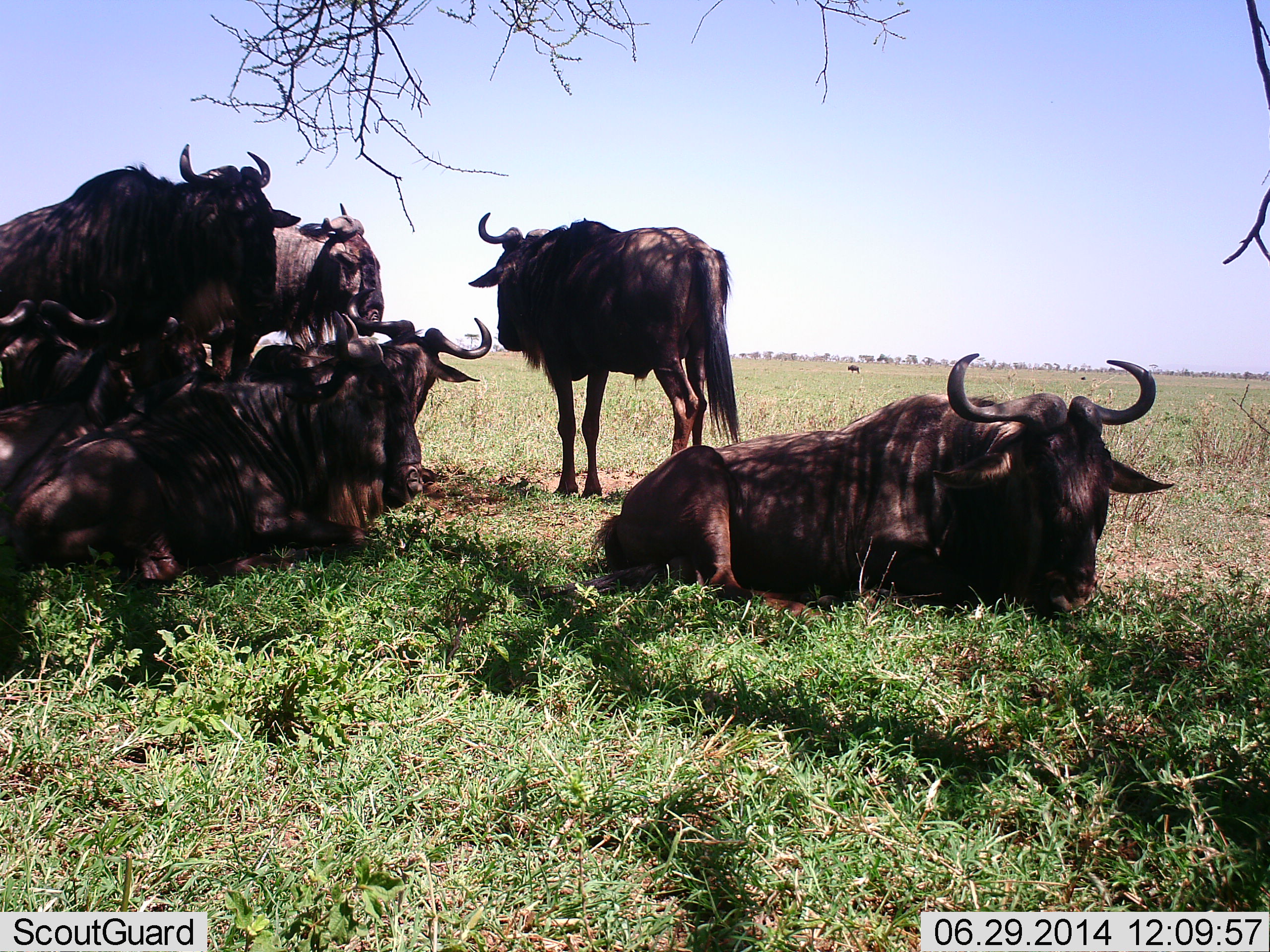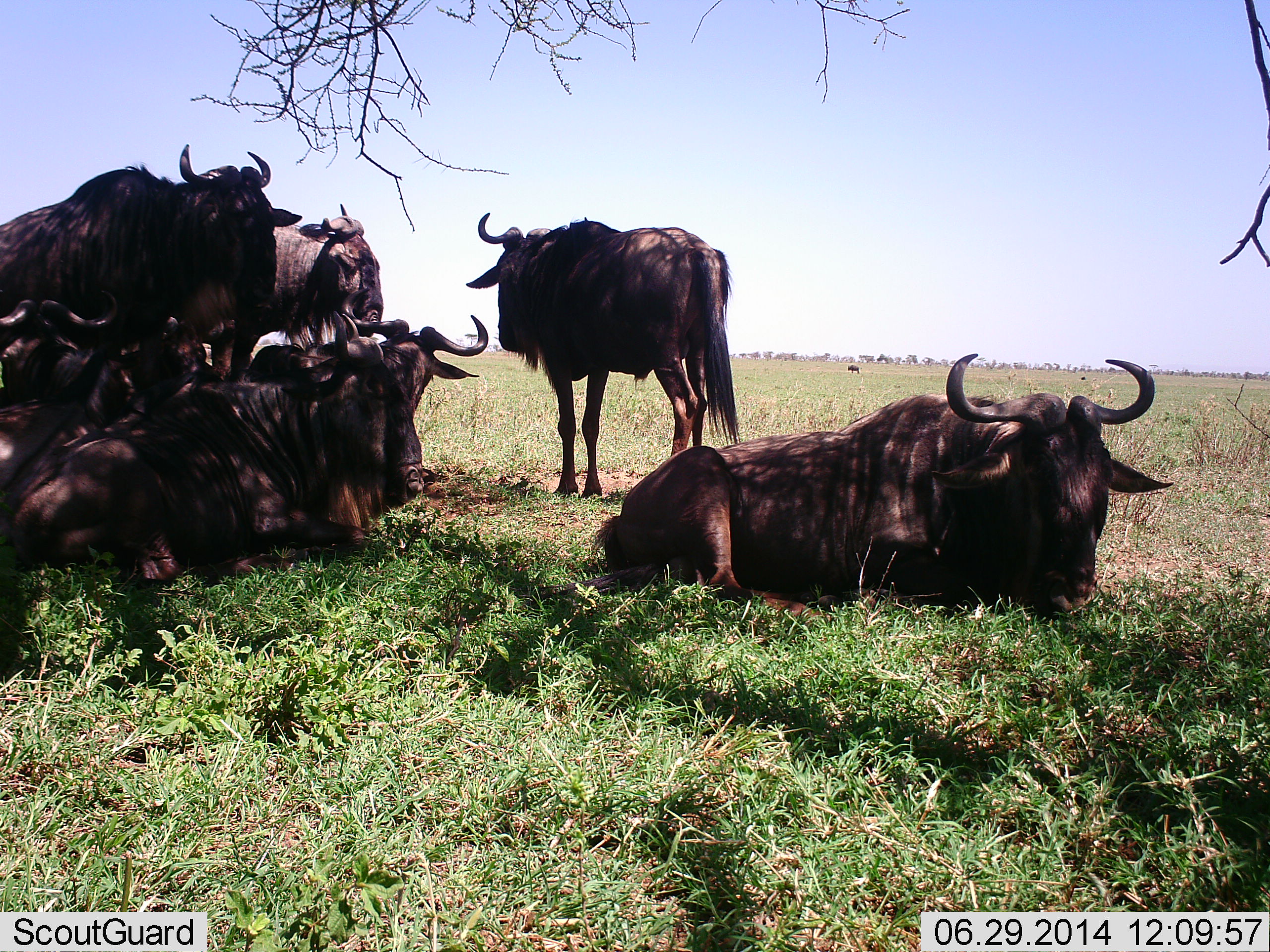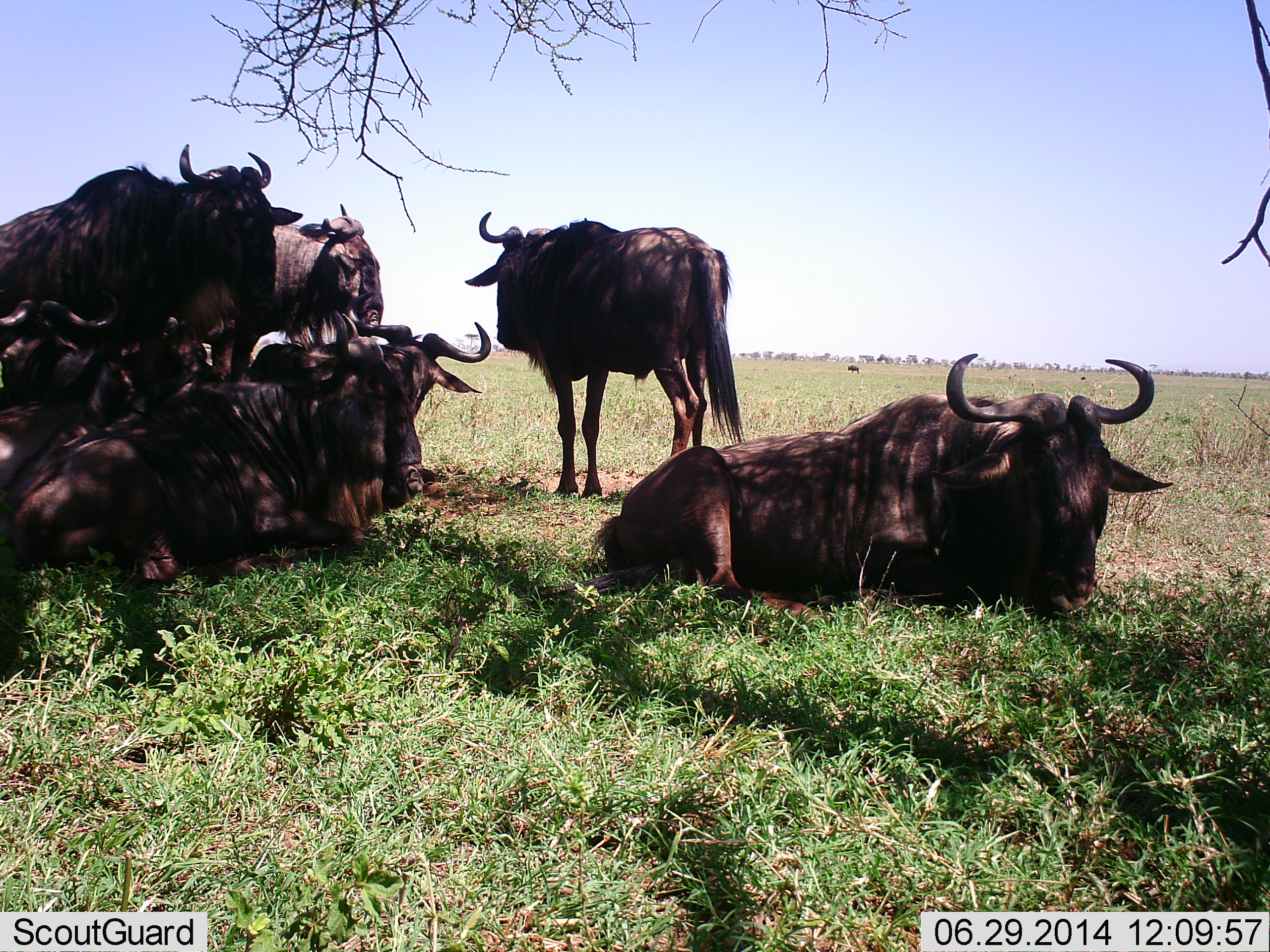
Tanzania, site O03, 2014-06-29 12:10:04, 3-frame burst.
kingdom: Animalia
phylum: Chordata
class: Mammalia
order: Artiodactyla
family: Bovidae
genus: Connochaetes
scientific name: Connochaetes taurinus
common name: blue wildebeest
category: wildebeest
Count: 7.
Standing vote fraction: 90%.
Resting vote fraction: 100%.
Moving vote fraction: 0%.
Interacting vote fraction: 10%.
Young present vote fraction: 0%.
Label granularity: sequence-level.